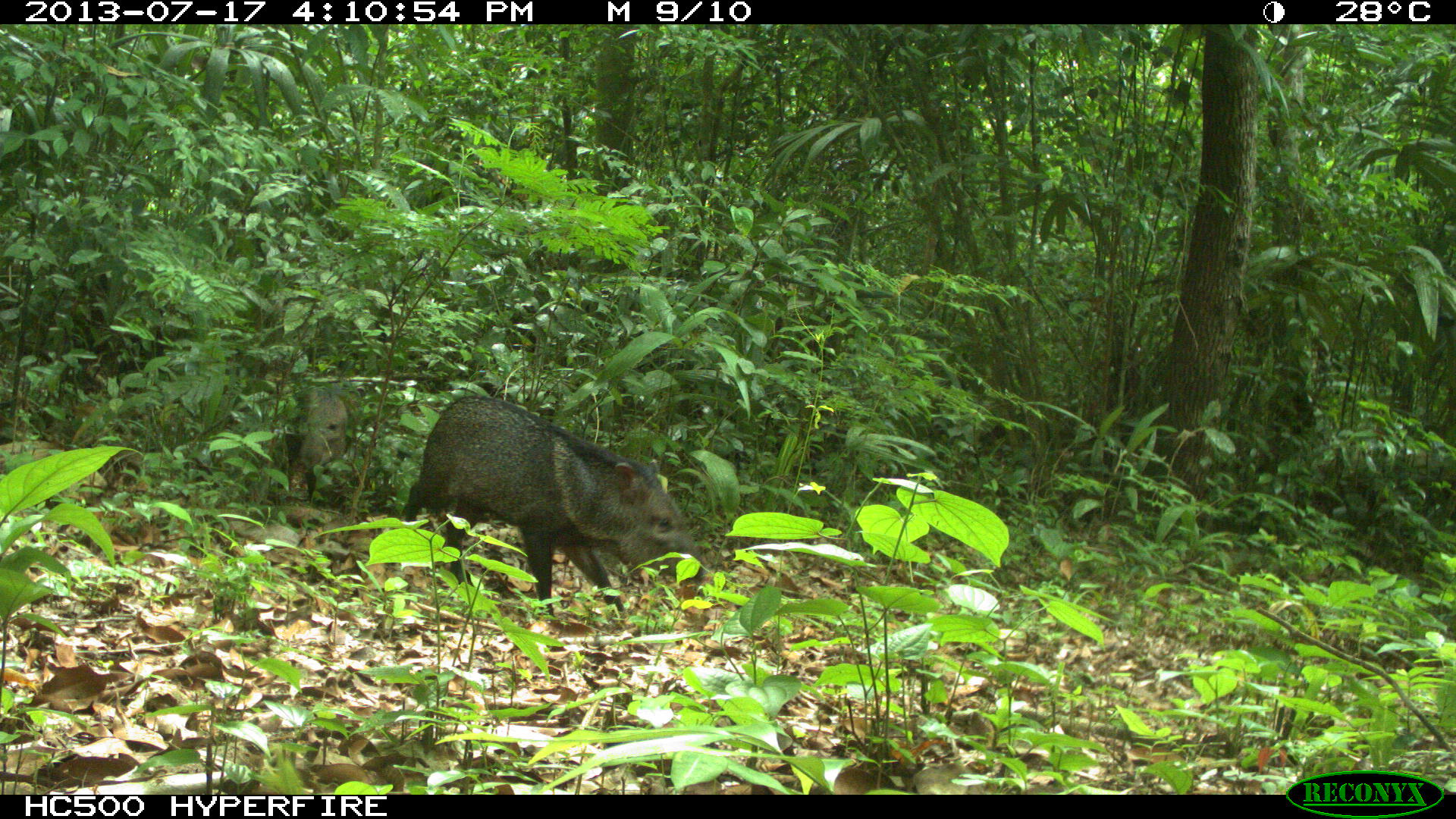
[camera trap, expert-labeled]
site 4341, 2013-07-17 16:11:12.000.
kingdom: Animalia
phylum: Chordata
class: Mammalia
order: Artiodactyla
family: Tayassuidae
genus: Pecari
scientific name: Pecari tajacu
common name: collared peccary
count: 1